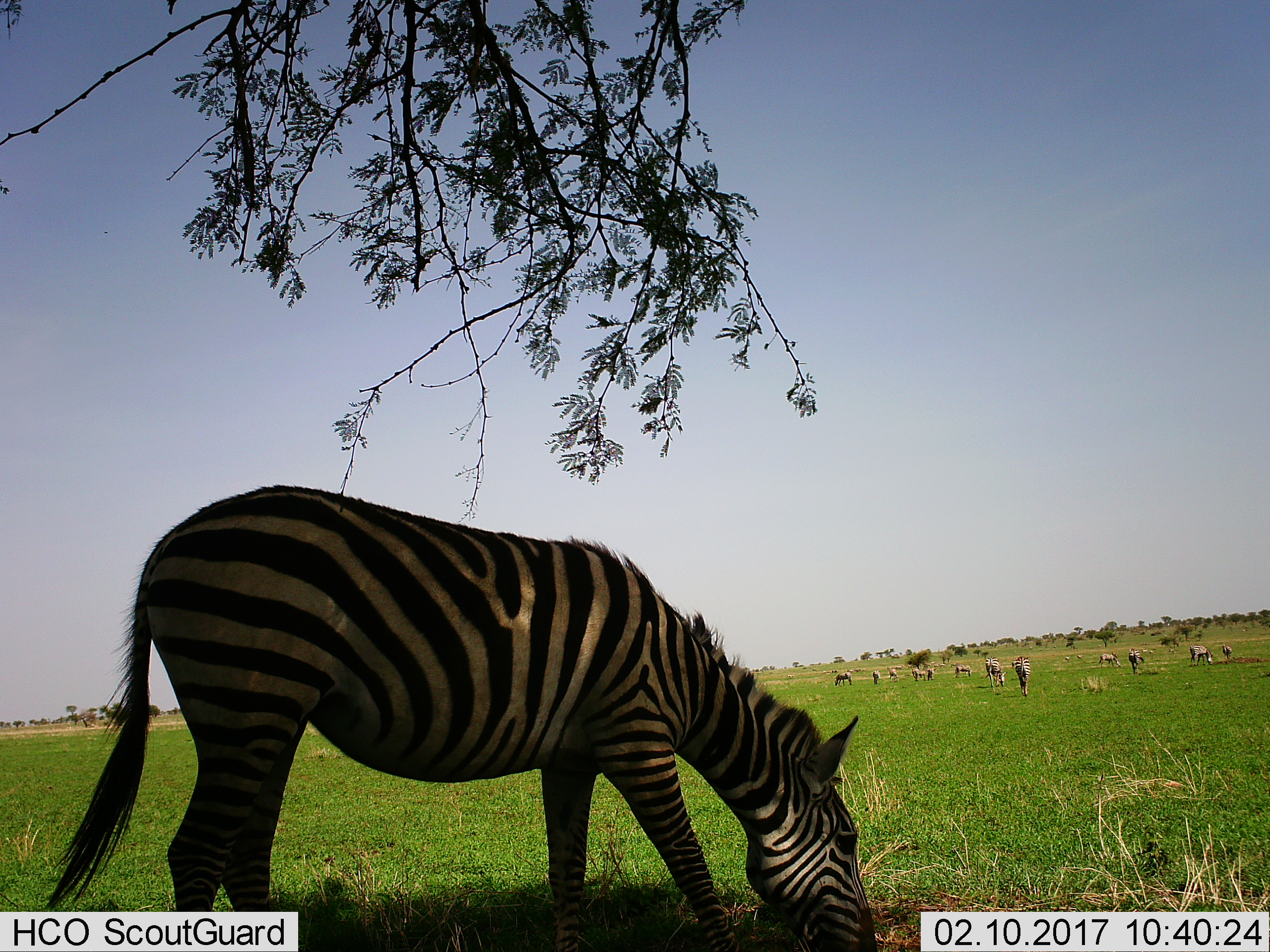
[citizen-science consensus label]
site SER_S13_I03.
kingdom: Animalia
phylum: Chordata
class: Mammalia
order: Perissodactyla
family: Equidae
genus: Equus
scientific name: Equus quagga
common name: plains zebra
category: zebraplains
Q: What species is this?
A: Zebraplains (plains zebra) (Equus quagga).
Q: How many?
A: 10.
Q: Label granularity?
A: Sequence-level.